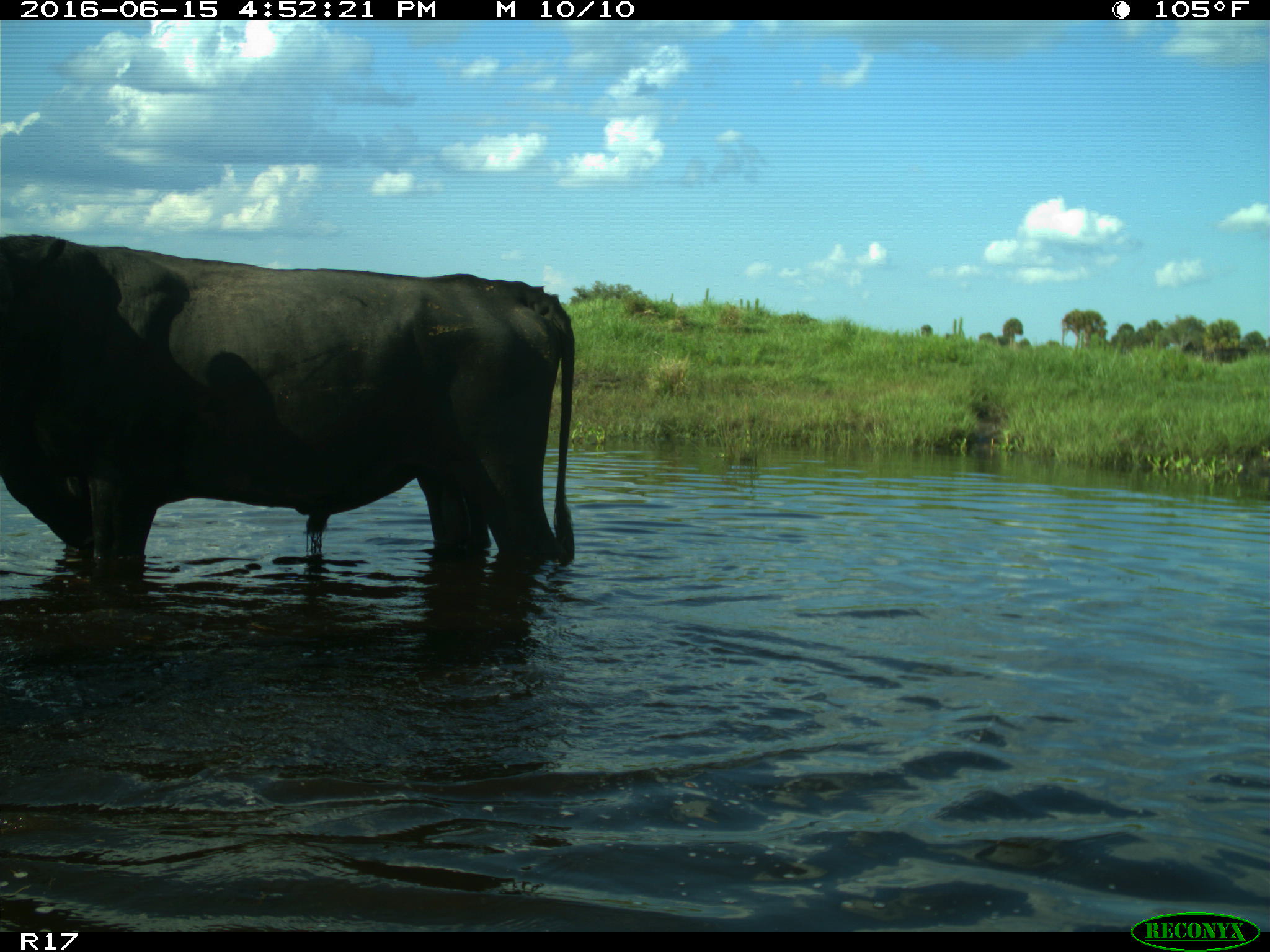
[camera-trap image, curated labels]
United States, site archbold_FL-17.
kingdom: Animalia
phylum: Chordata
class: Mammalia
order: Artiodactyla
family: Bovidae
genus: Bos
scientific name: Bos taurus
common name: domestic cow